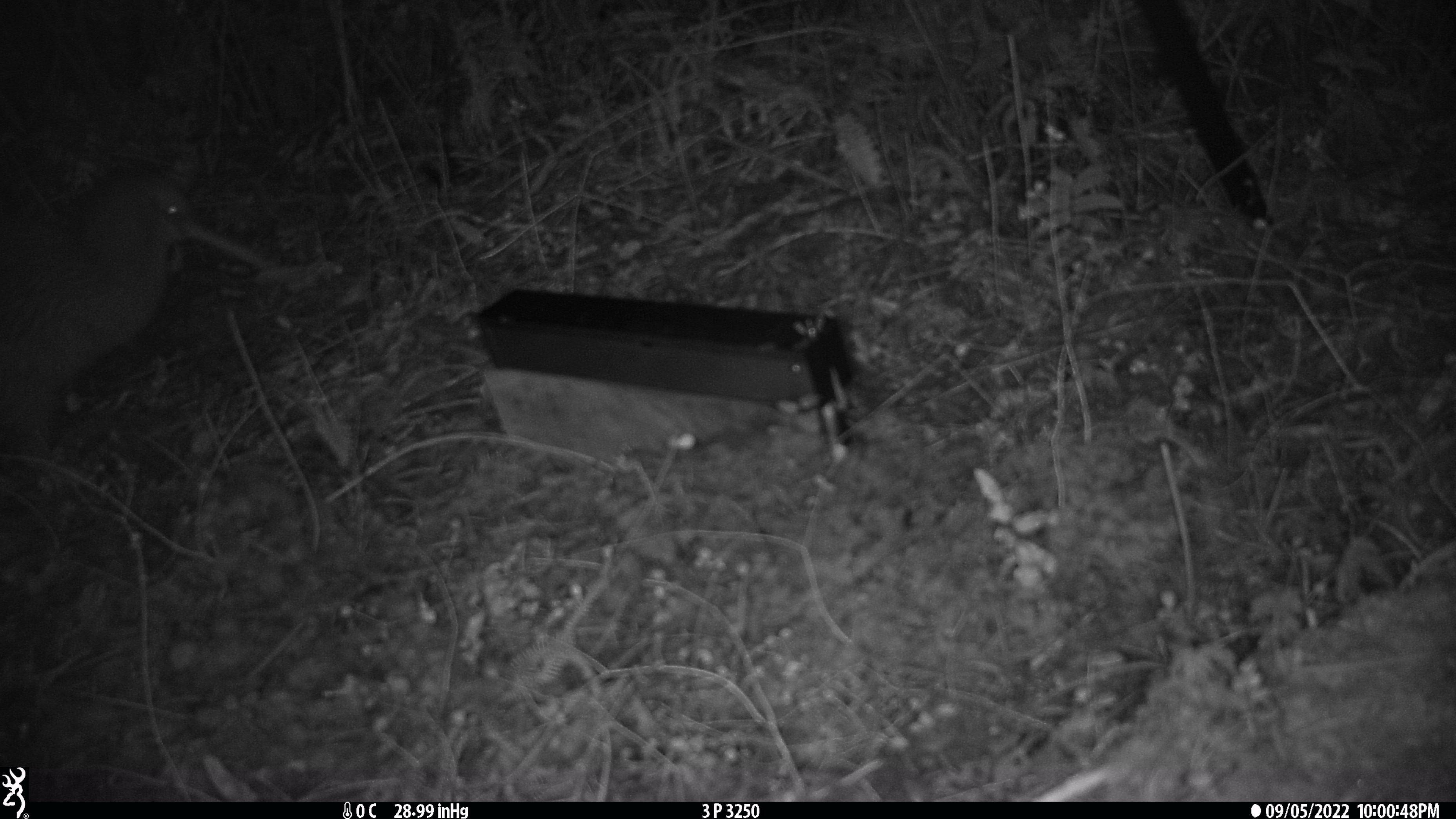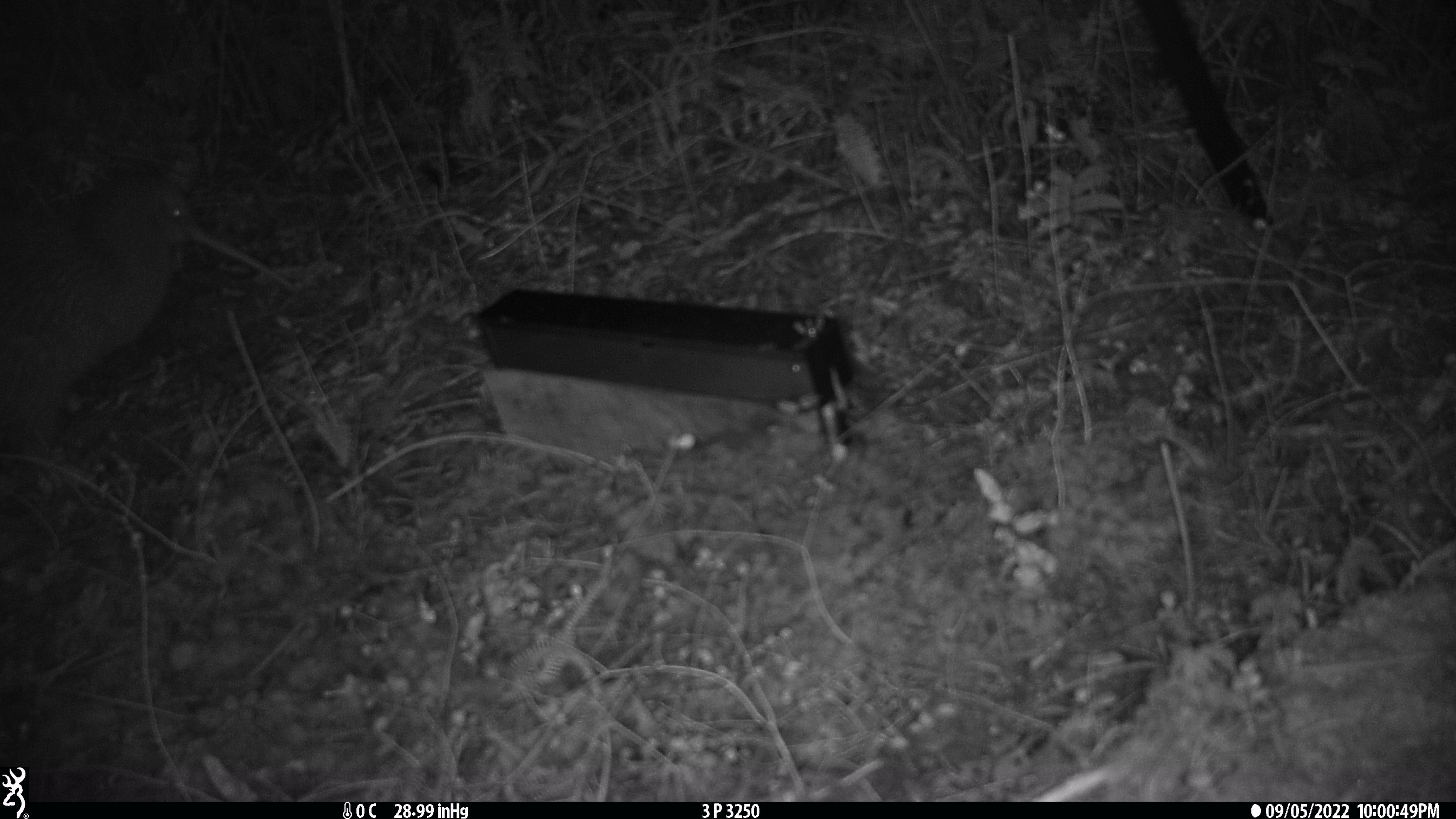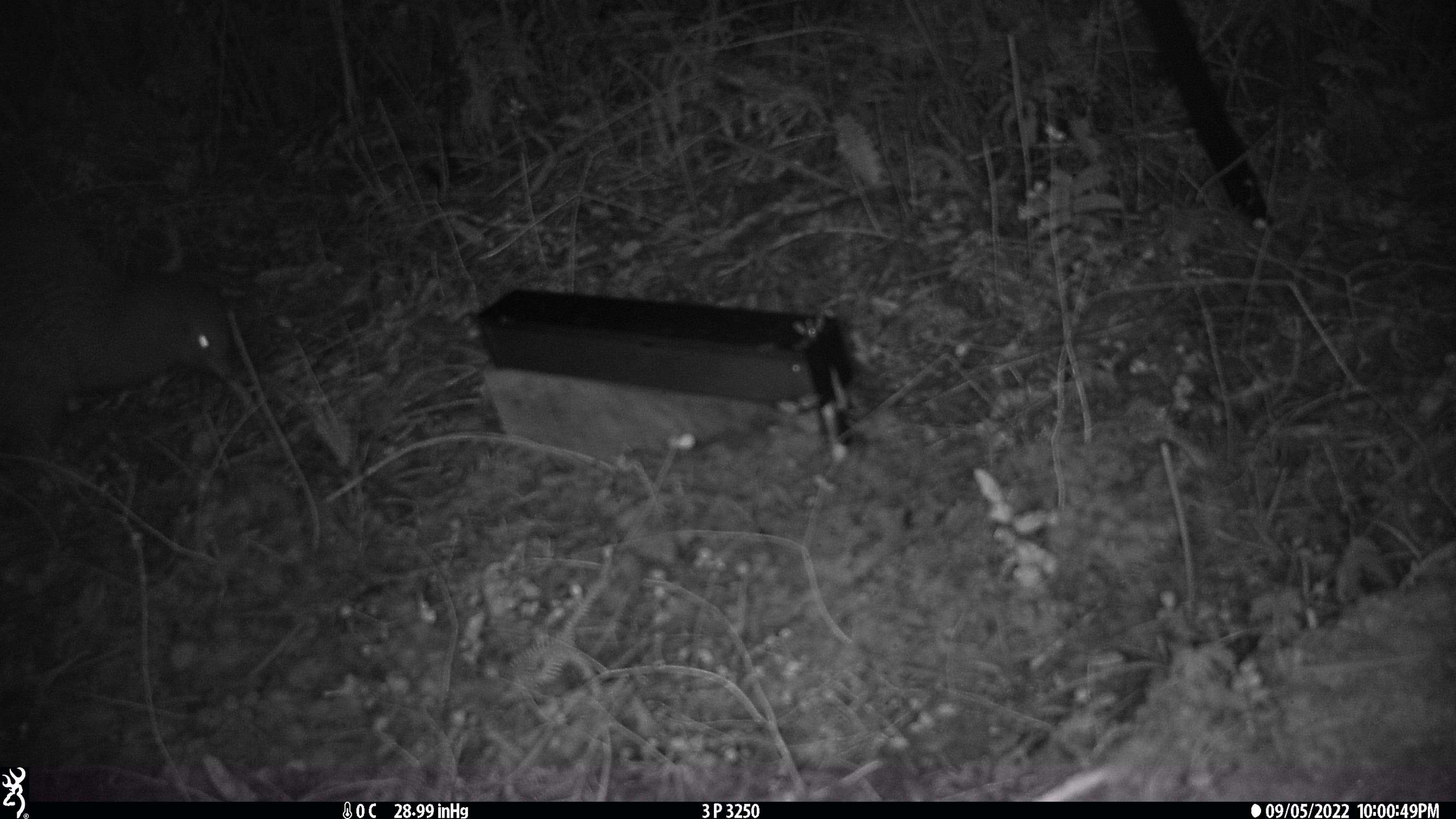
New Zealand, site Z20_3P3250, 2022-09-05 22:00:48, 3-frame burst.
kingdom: Animalia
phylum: Chordata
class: Aves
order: Apterygiformes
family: Apterygidae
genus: Apteryx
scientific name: Apteryx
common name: kiwi